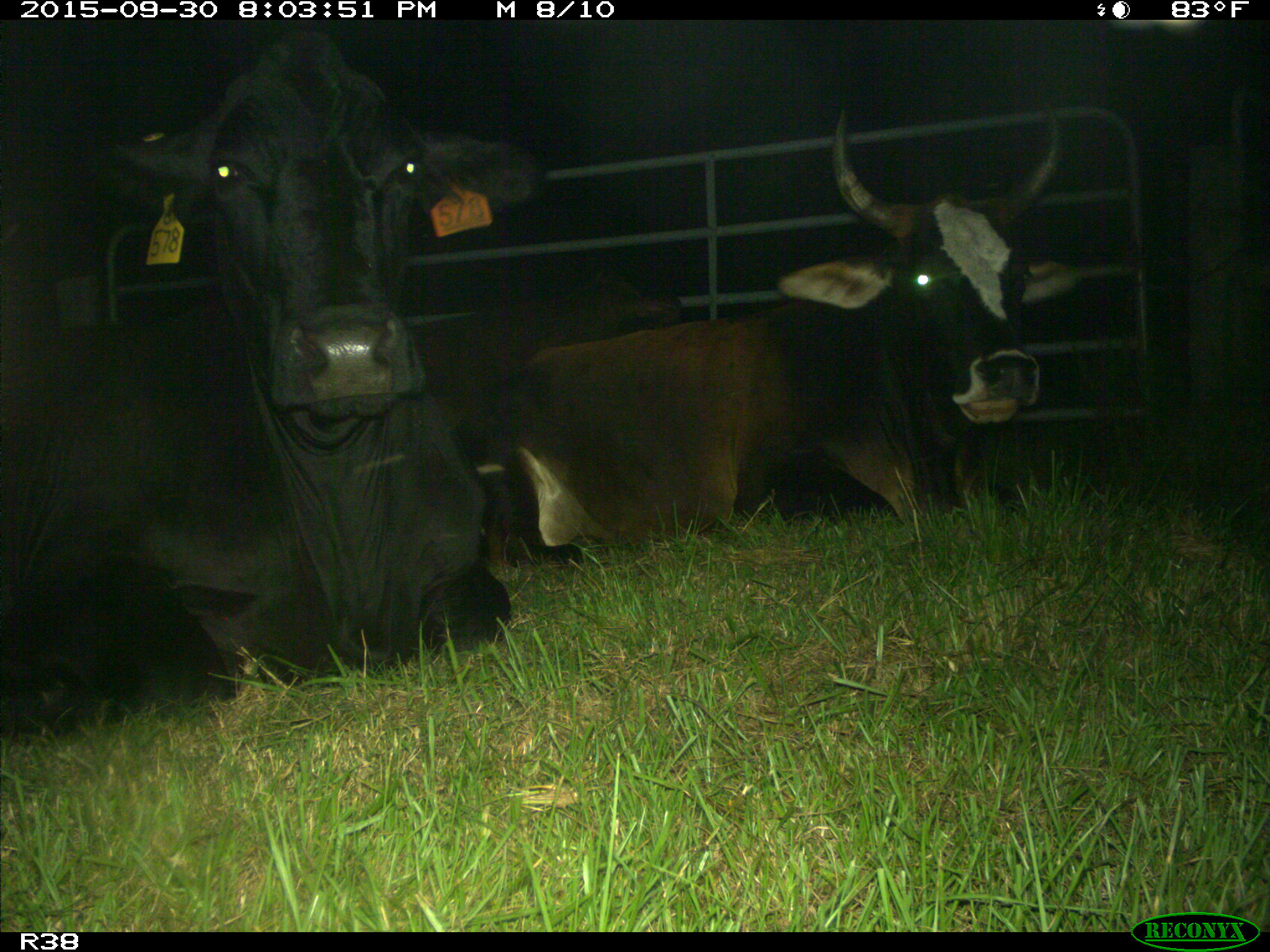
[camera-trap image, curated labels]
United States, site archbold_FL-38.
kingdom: Animalia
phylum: Chordata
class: Mammalia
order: Artiodactyla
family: Bovidae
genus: Bos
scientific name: Bos taurus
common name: domestic cow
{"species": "Bos taurus (domestic cow)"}